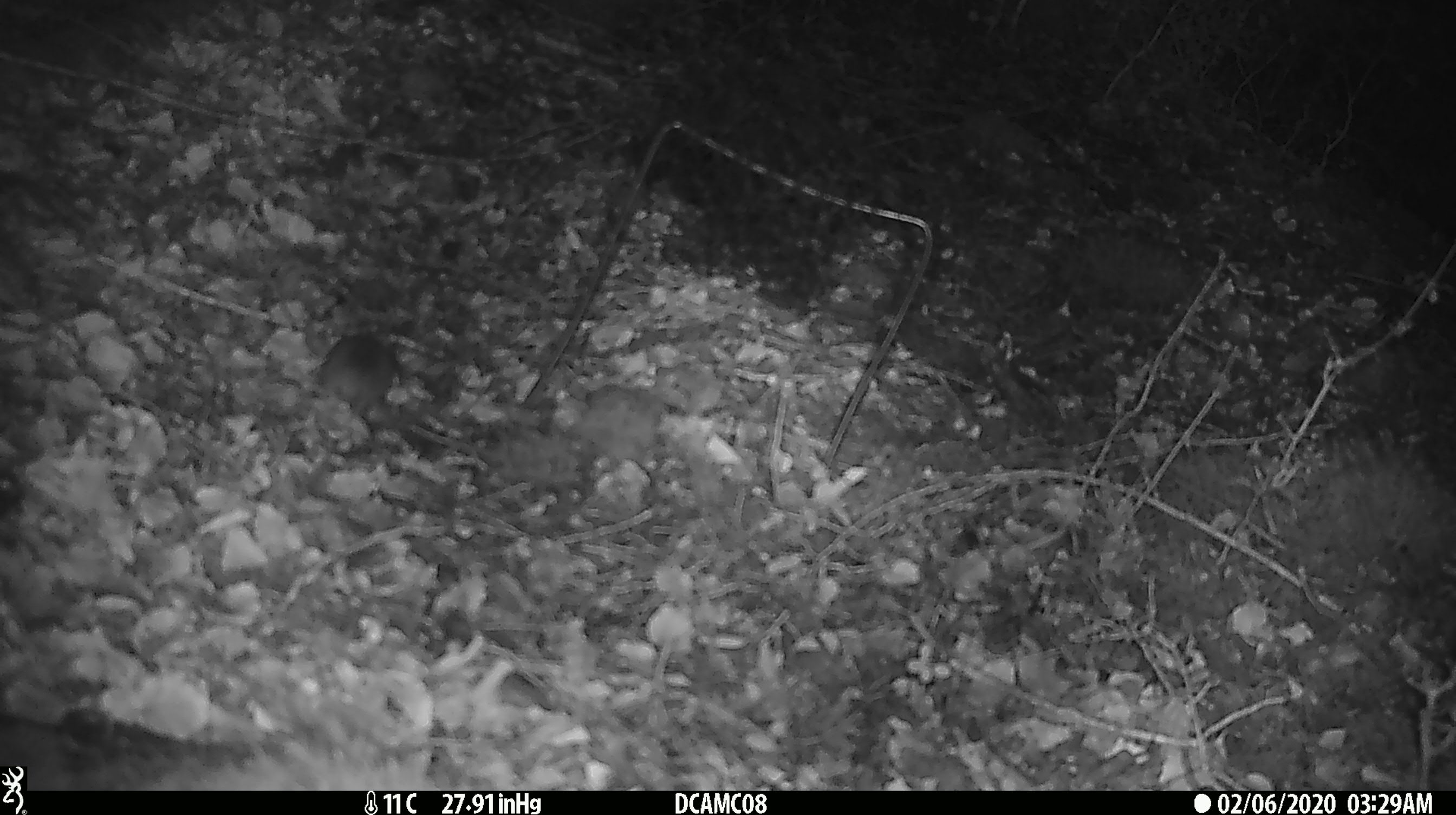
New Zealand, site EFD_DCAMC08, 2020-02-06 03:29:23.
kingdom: Animalia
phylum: Chordata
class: Mammalia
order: Rodentia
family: Muridae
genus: Mus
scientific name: Mus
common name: mouse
Mouse (Mus).